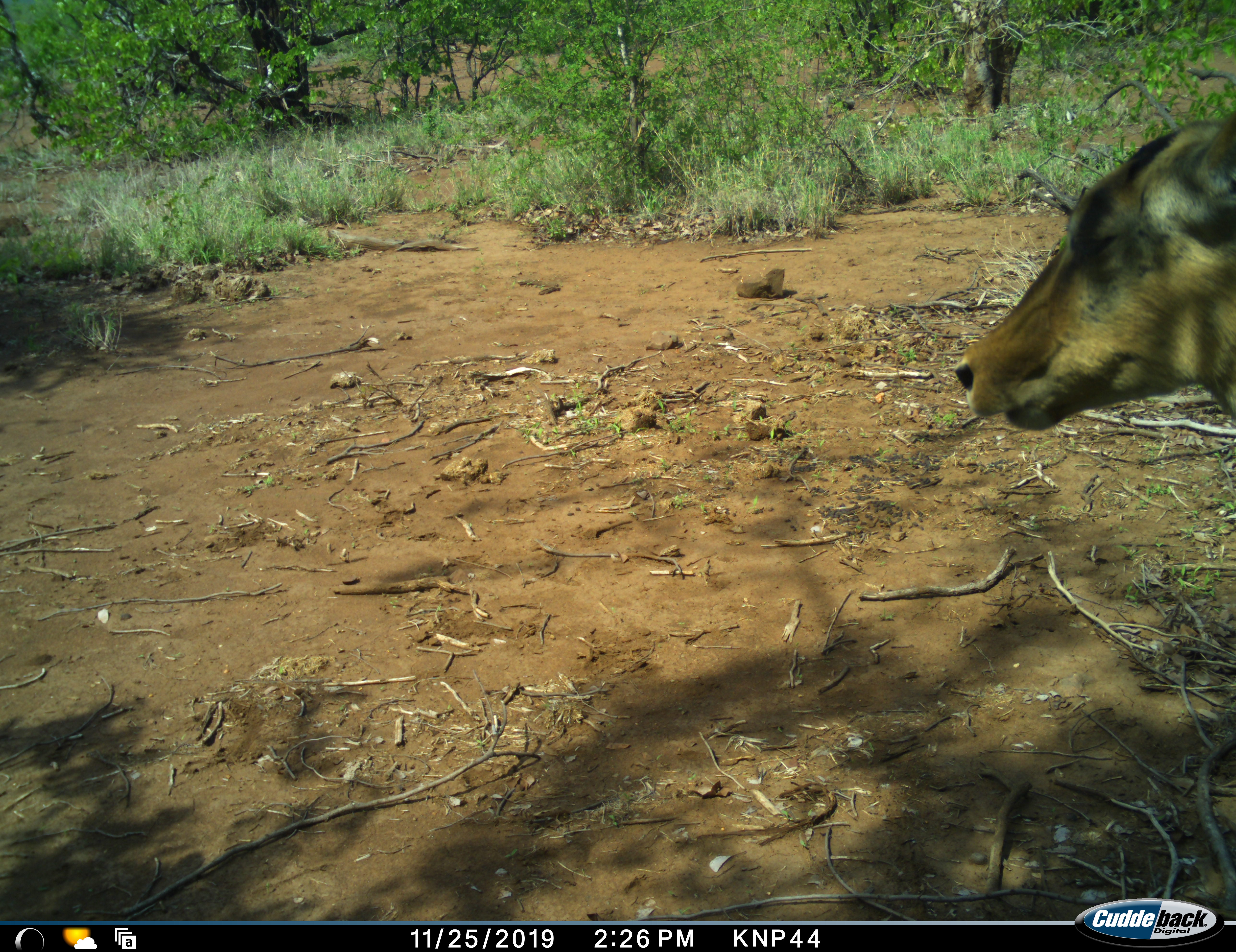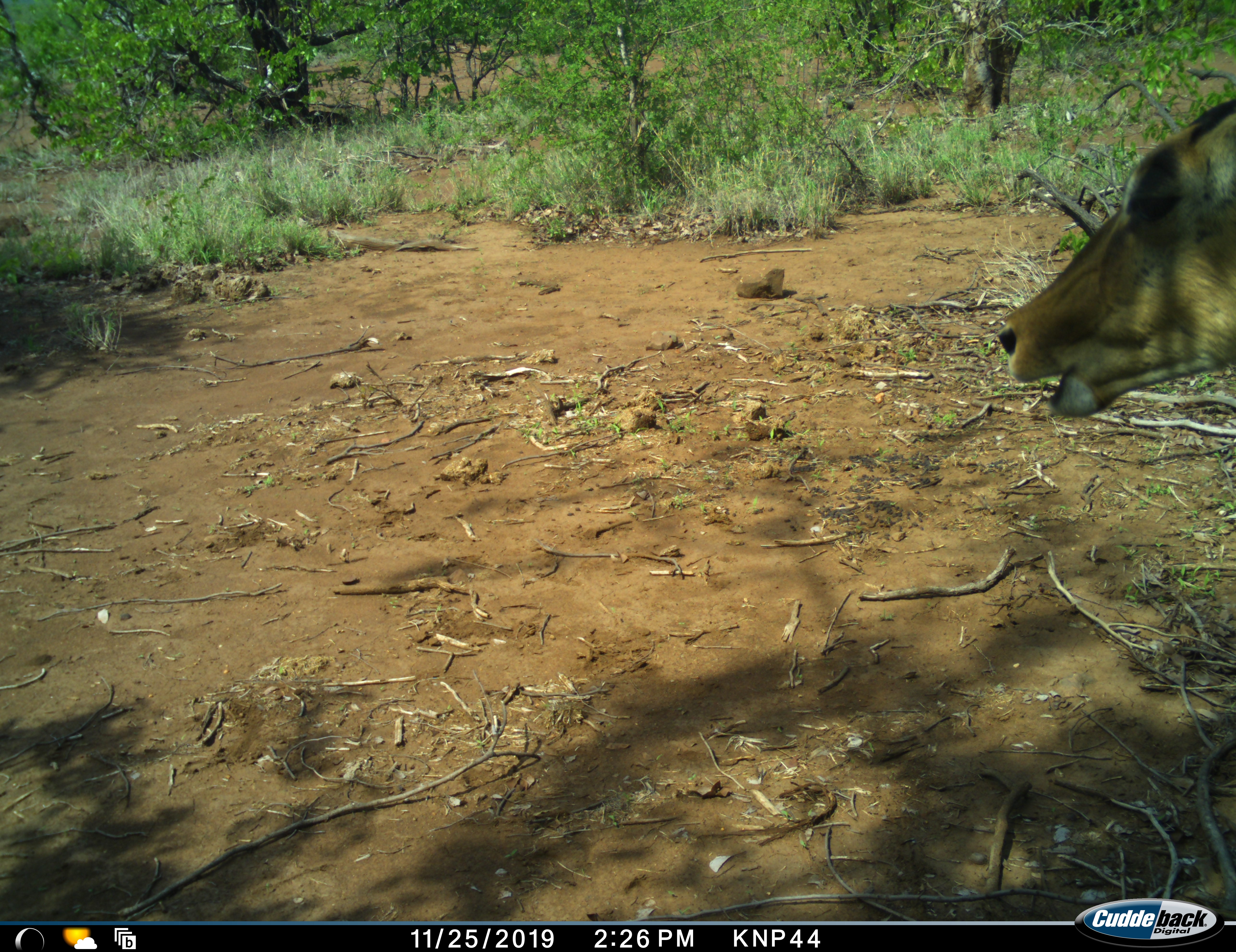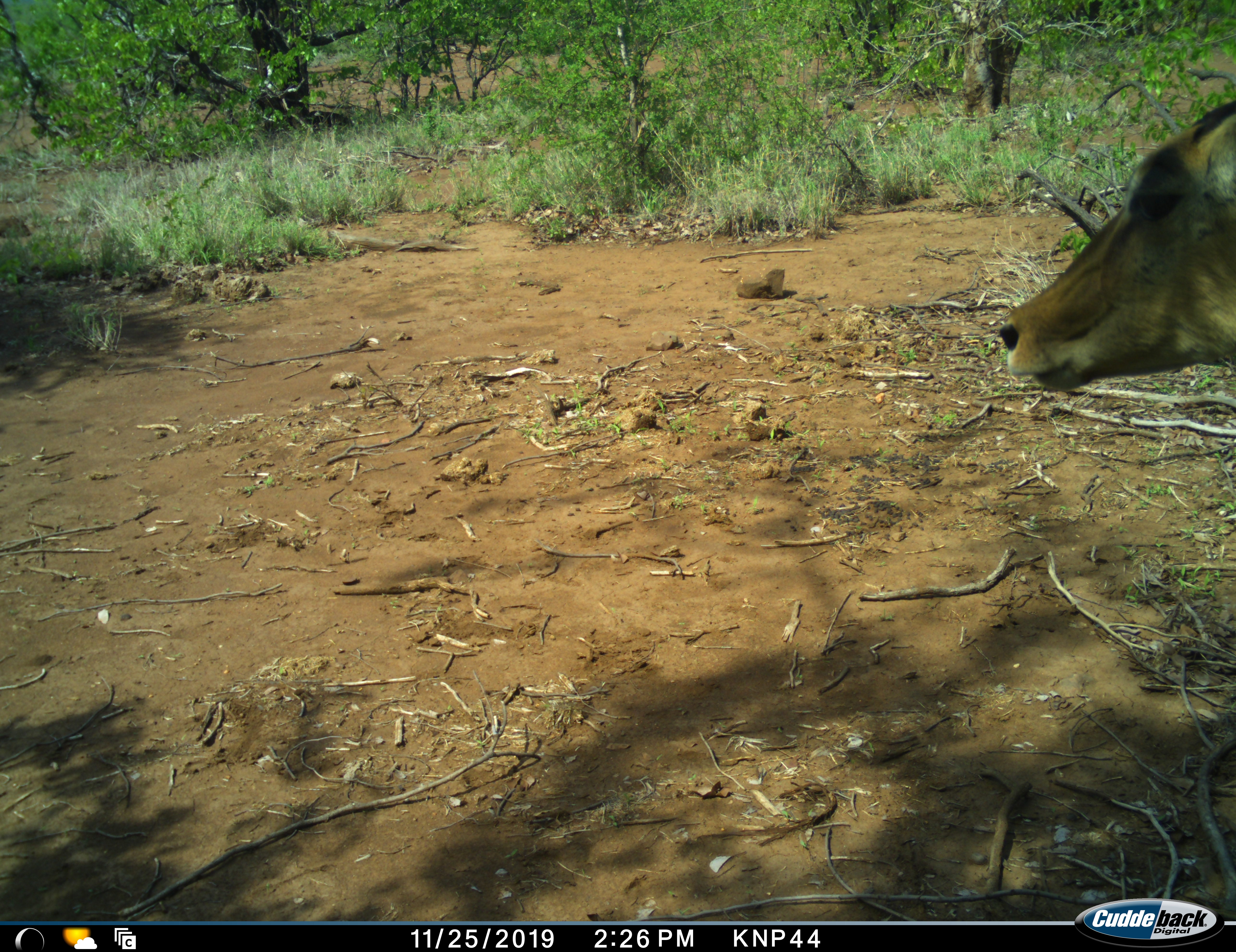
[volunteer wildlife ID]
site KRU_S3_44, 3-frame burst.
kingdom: Animalia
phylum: Chordata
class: Mammalia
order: Artiodactyla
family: Bovidae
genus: Aepyceros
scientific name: Aepyceros melampus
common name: impala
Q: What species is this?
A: Impala (Aepyceros melampus).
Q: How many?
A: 1.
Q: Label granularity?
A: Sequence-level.